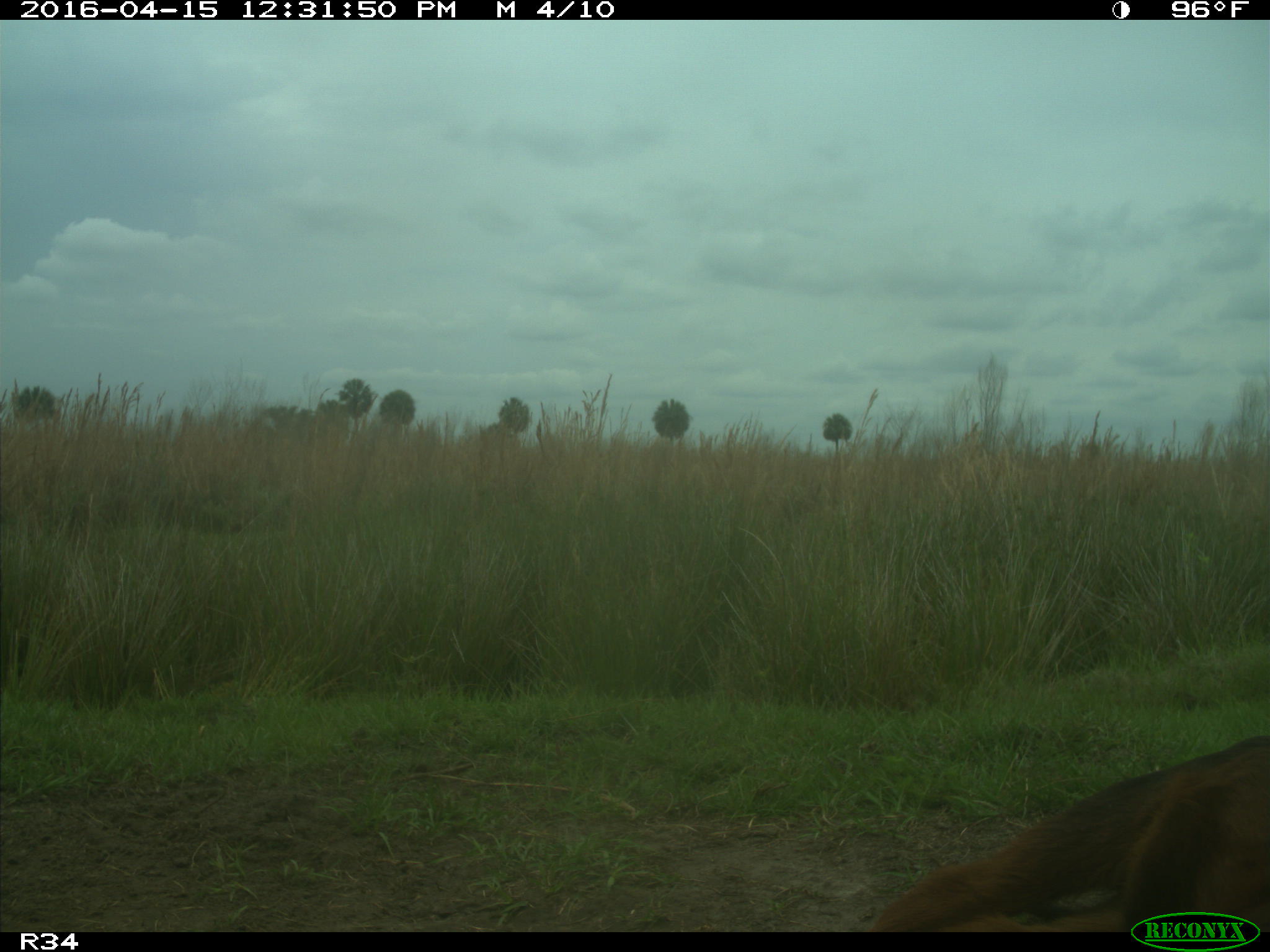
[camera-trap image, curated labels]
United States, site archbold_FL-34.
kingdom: Animalia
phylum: Chordata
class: Mammalia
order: Artiodactyla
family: Bovidae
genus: Bos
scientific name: Bos taurus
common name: domestic cow